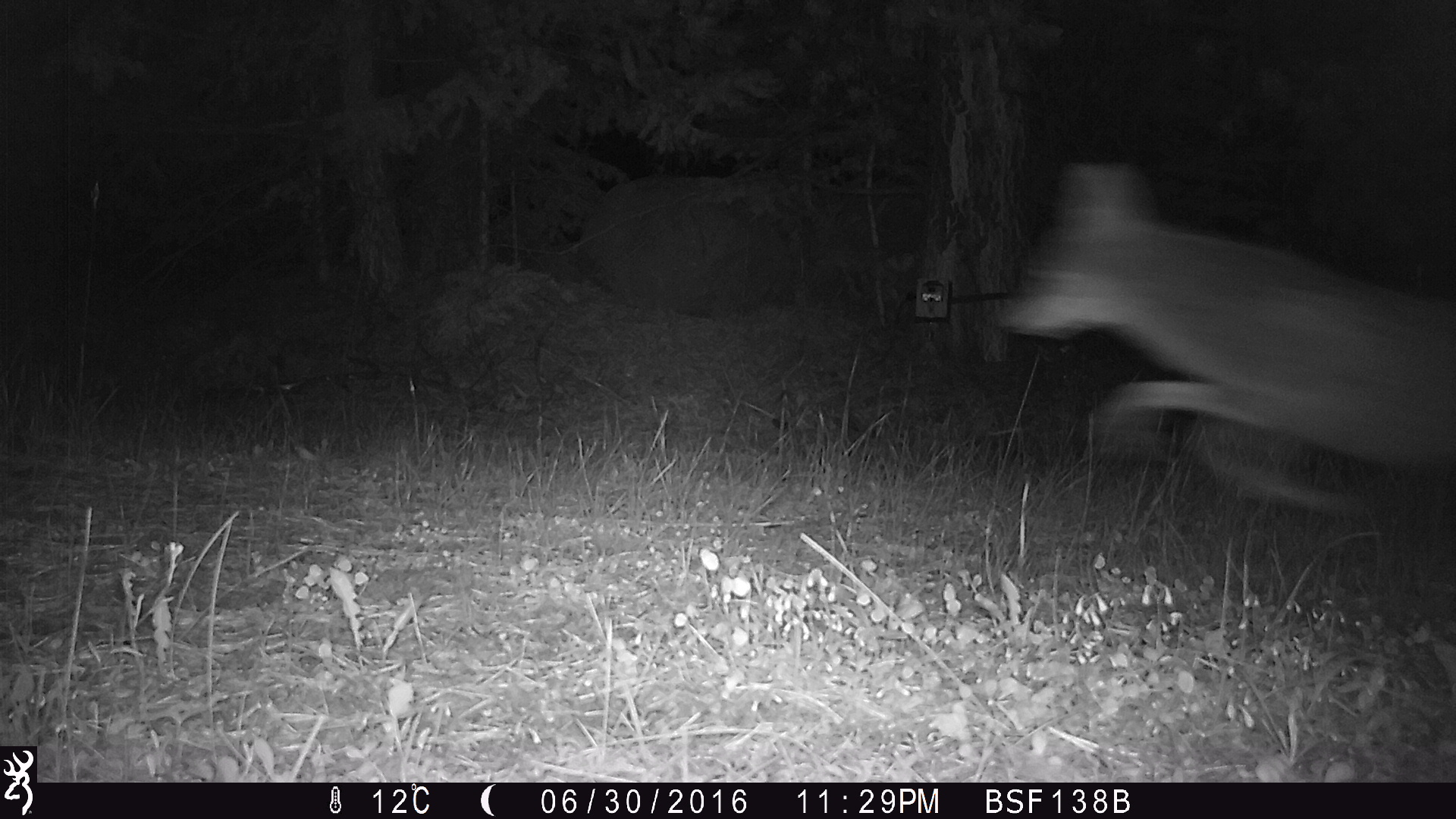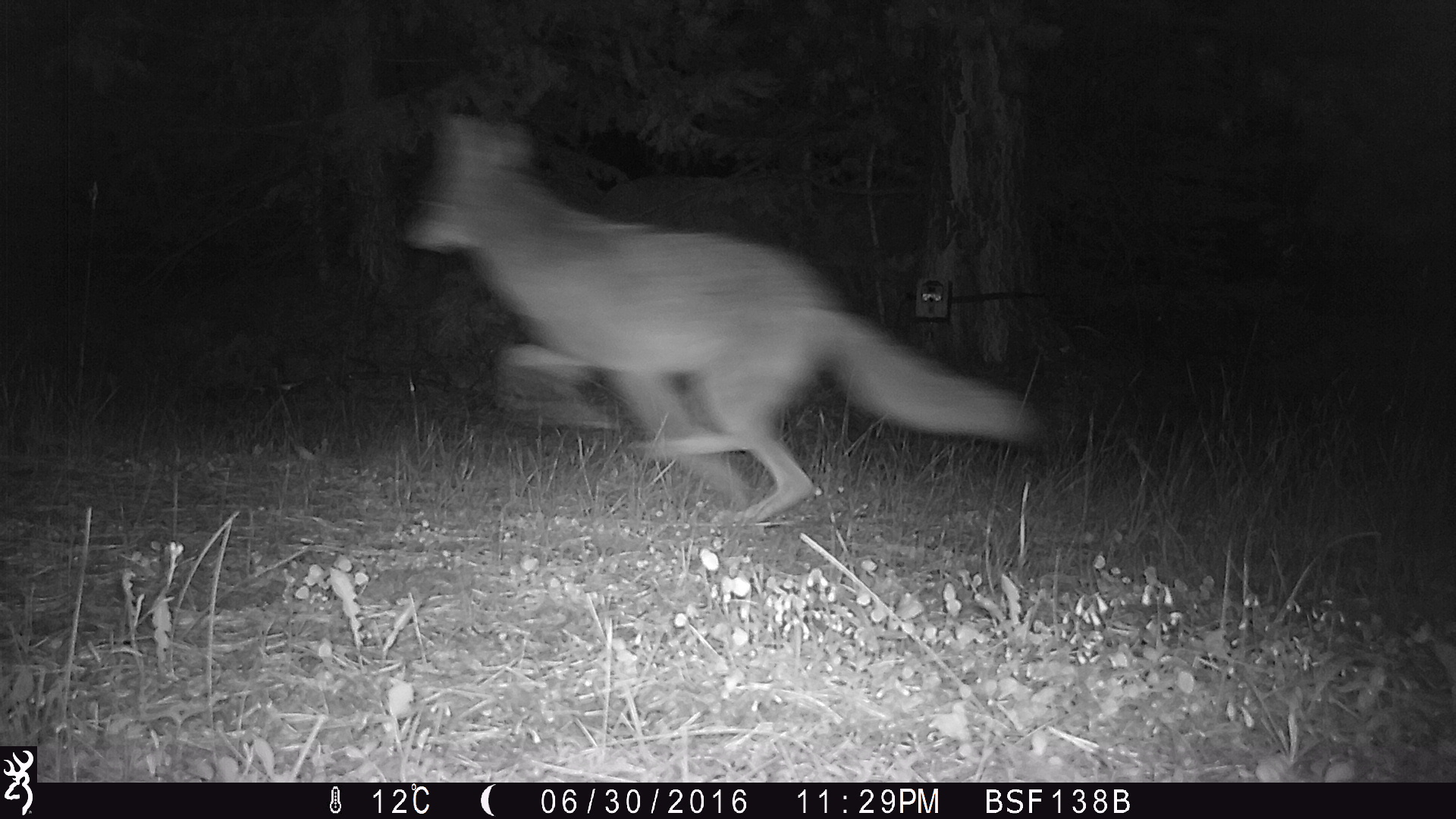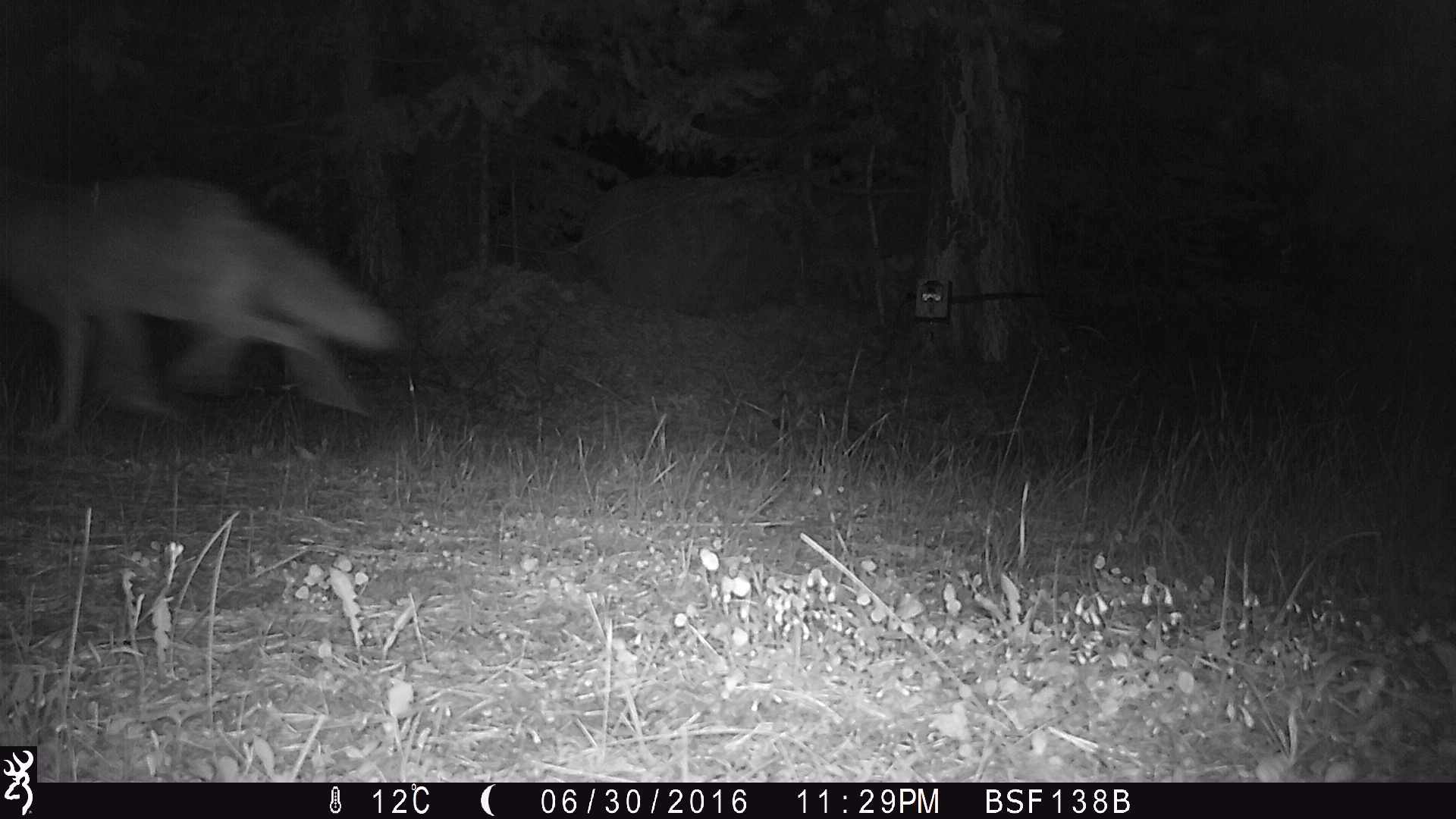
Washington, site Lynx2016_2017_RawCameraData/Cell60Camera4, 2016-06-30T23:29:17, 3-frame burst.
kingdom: Animalia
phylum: Chordata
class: Mammalia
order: Carnivora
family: Canidae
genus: Canis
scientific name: Canis latrans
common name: coyote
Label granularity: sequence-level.